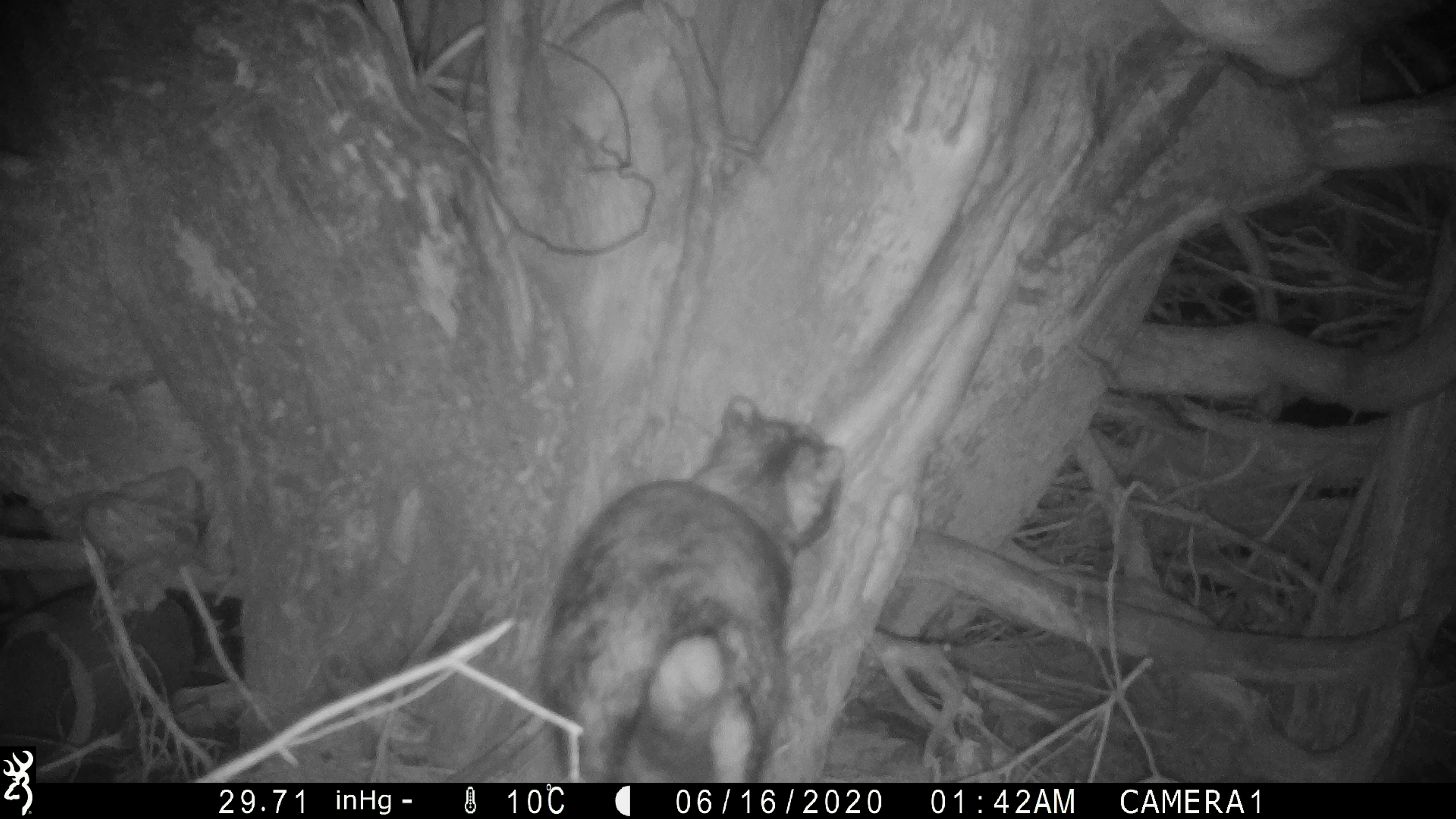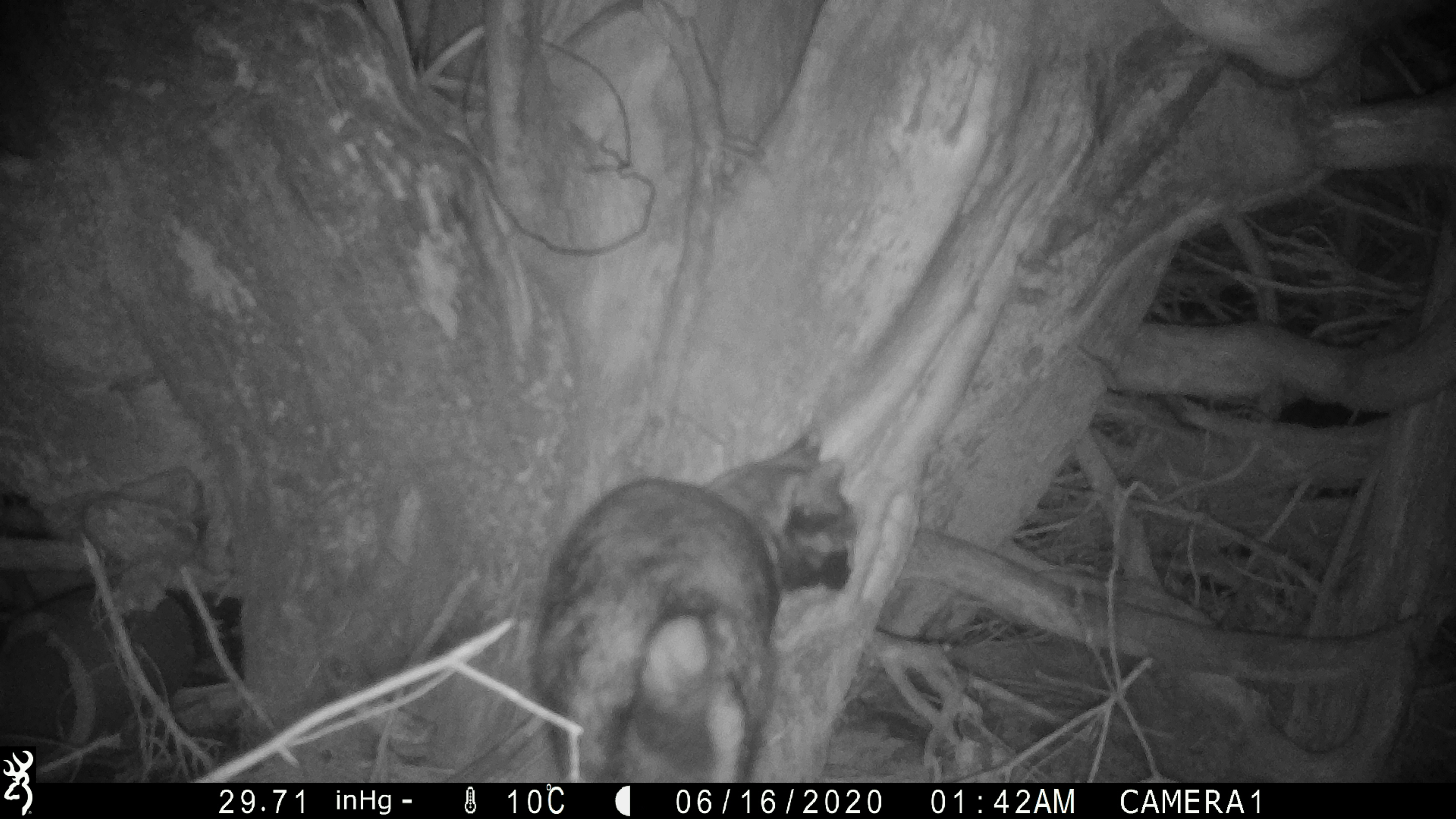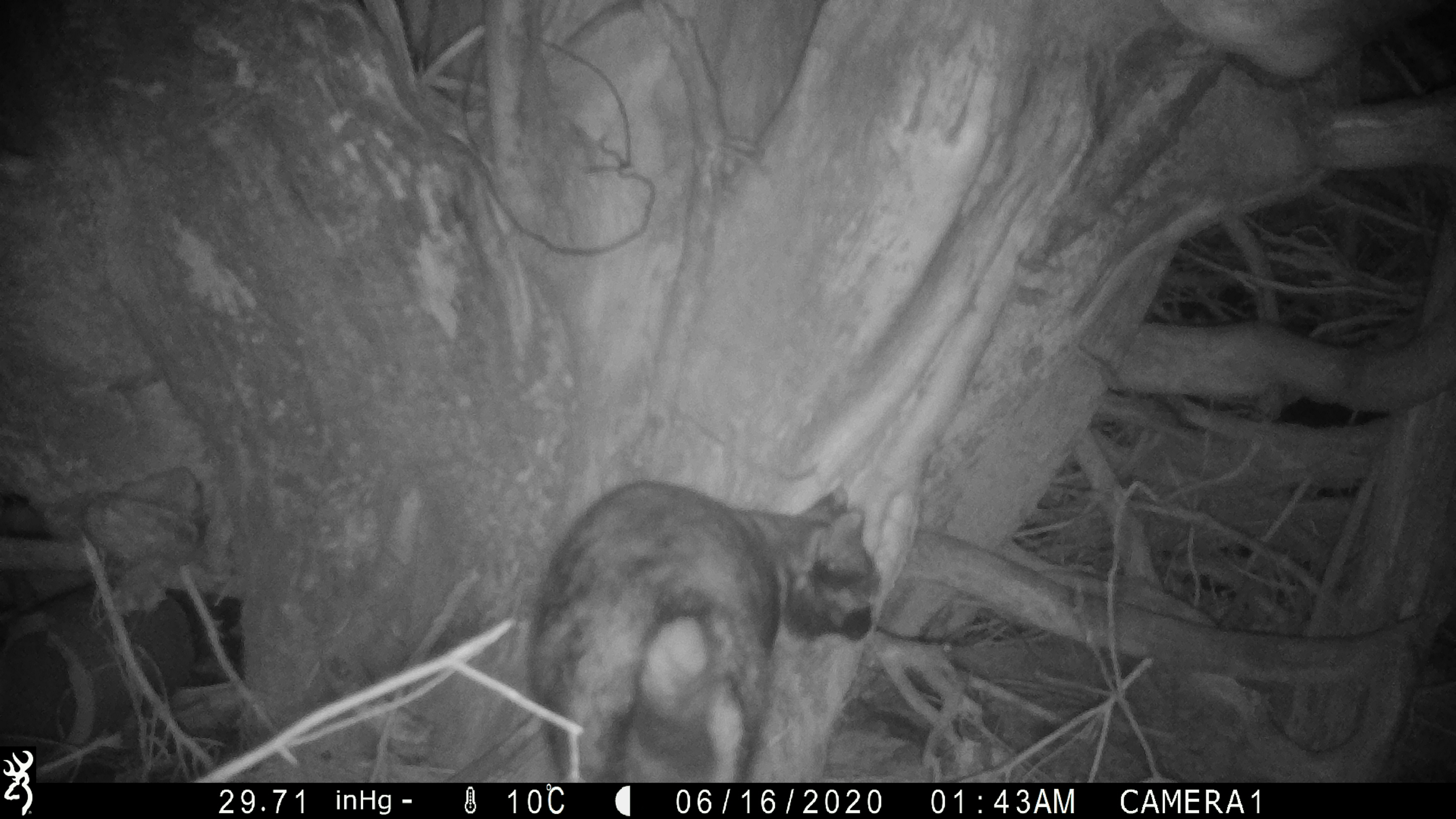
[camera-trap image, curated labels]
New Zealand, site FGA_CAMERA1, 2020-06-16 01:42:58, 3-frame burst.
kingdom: Animalia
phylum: Chordata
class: Mammalia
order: Carnivora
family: Felidae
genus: Felis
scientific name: Felis catus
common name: domestic cat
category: cat